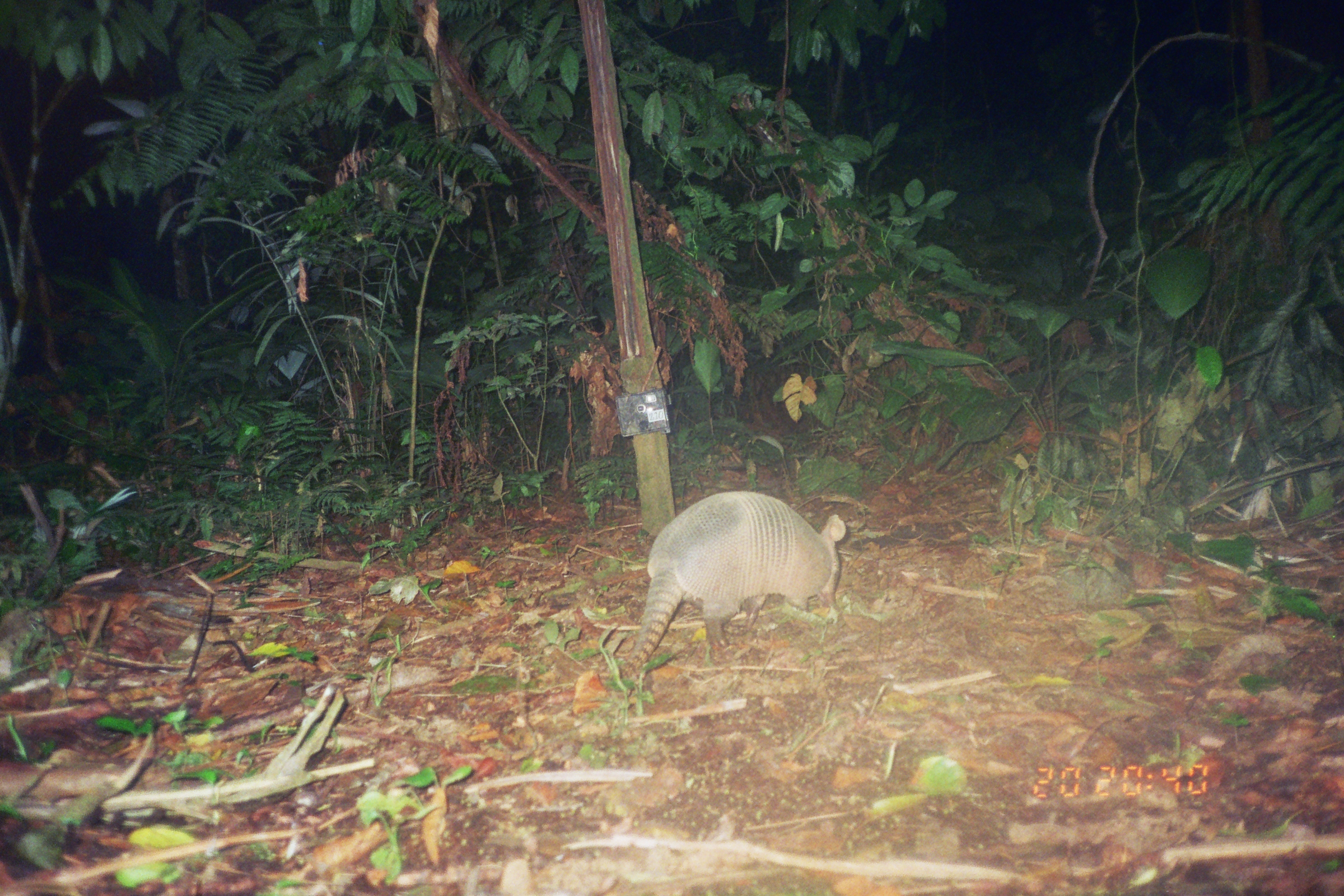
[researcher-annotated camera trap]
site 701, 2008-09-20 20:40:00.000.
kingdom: Animalia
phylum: Chordata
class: Mammalia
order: Cingulata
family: Dasypodidae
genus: Dasypus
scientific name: Dasypus novemcinctus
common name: nine-banded armadillo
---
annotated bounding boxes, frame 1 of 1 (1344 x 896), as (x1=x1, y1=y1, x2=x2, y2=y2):
dasypus novemcinctus: (x1=616, y1=491, x2=845, y2=680)